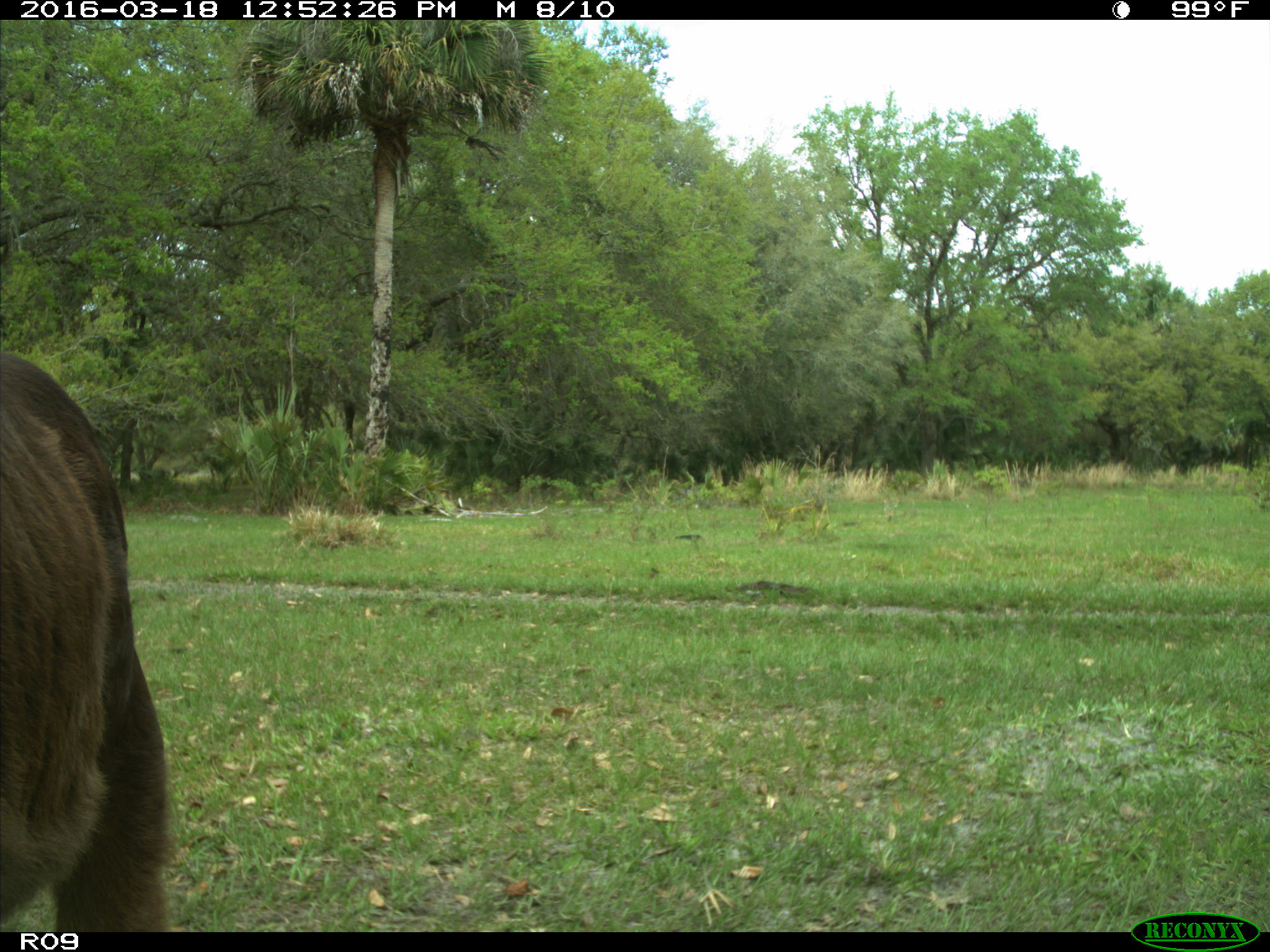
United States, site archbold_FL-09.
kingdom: Animalia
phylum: Chordata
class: Mammalia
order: Artiodactyla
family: Bovidae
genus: Bos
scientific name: Bos taurus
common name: domestic cow